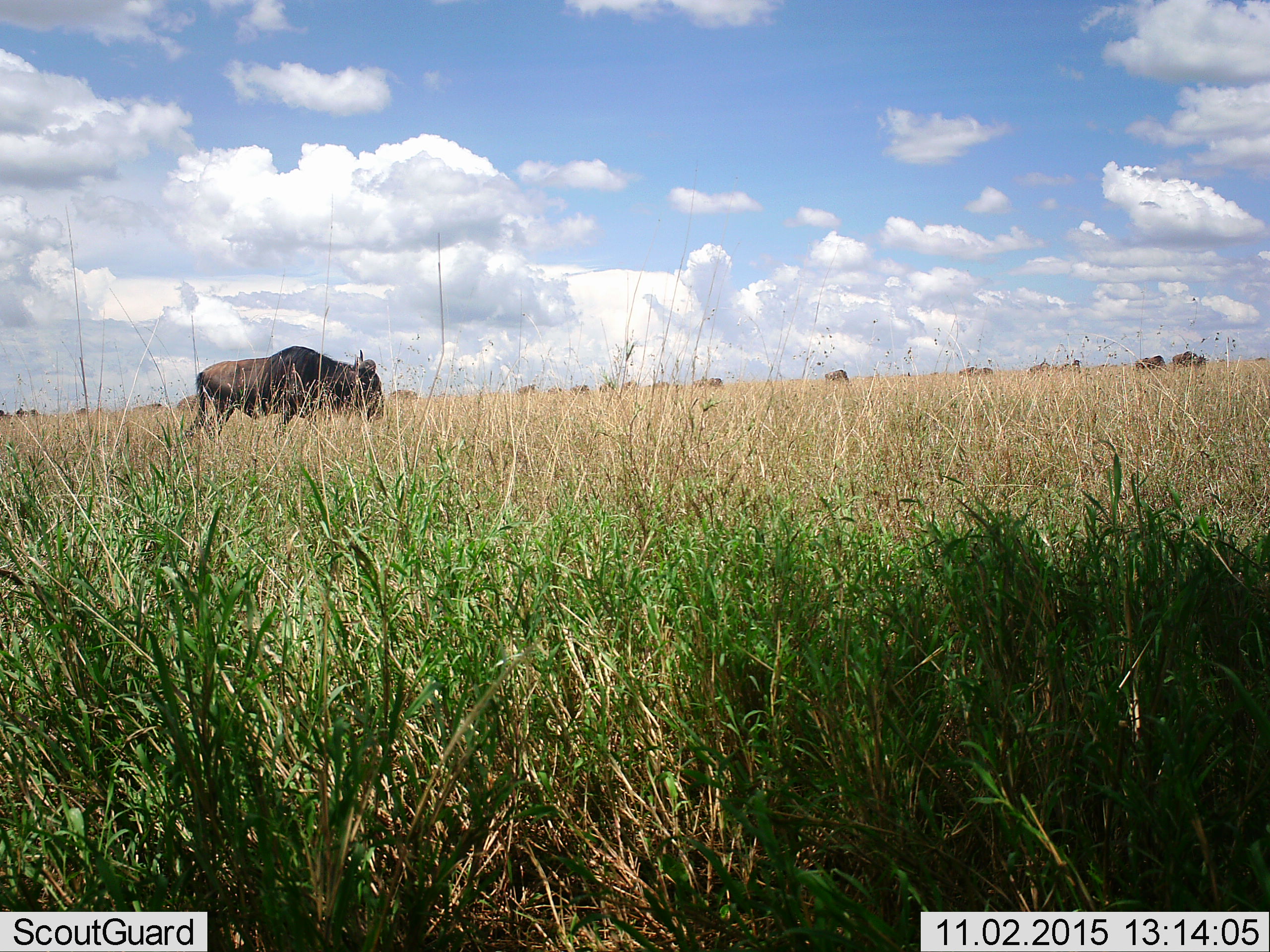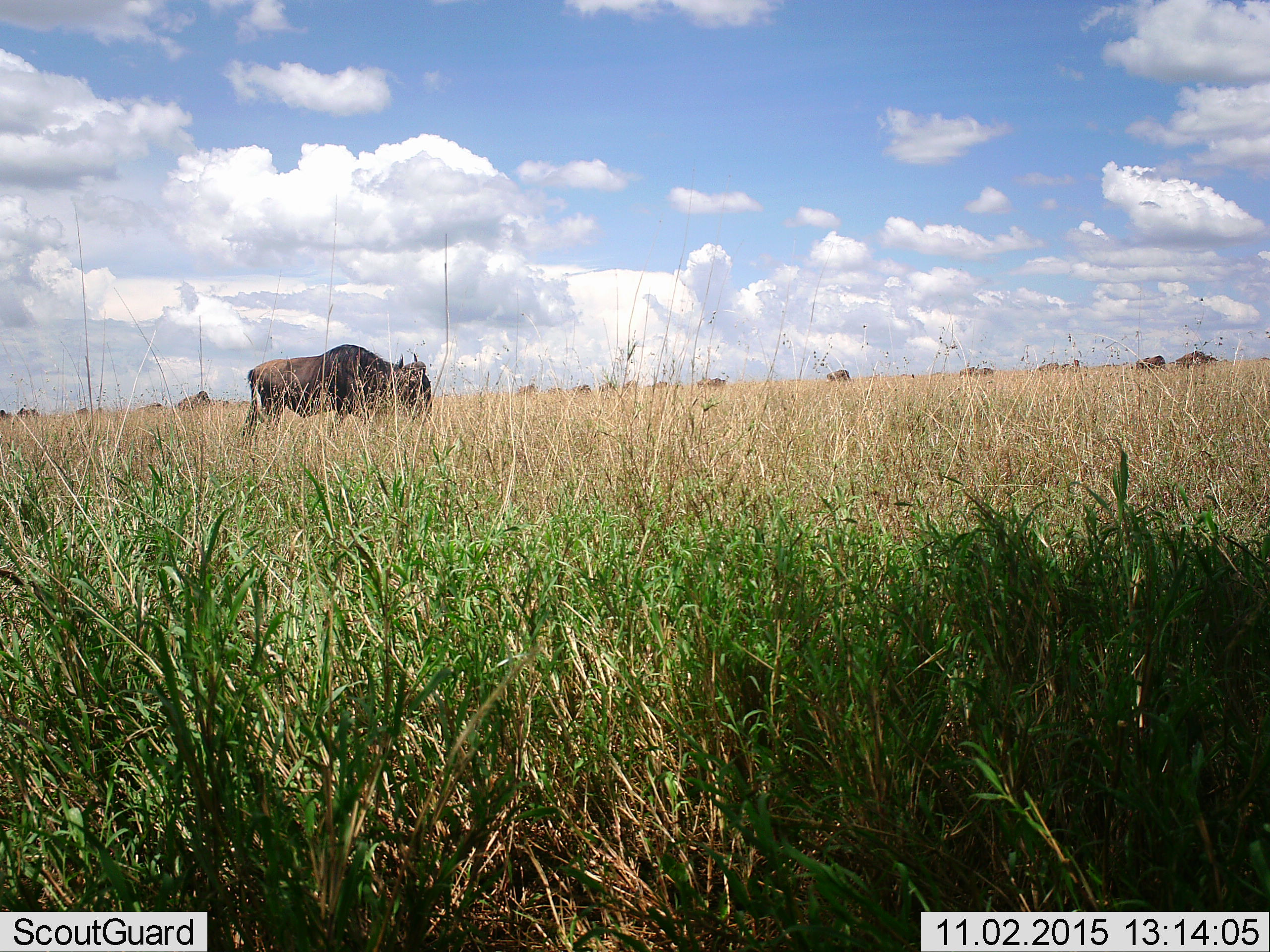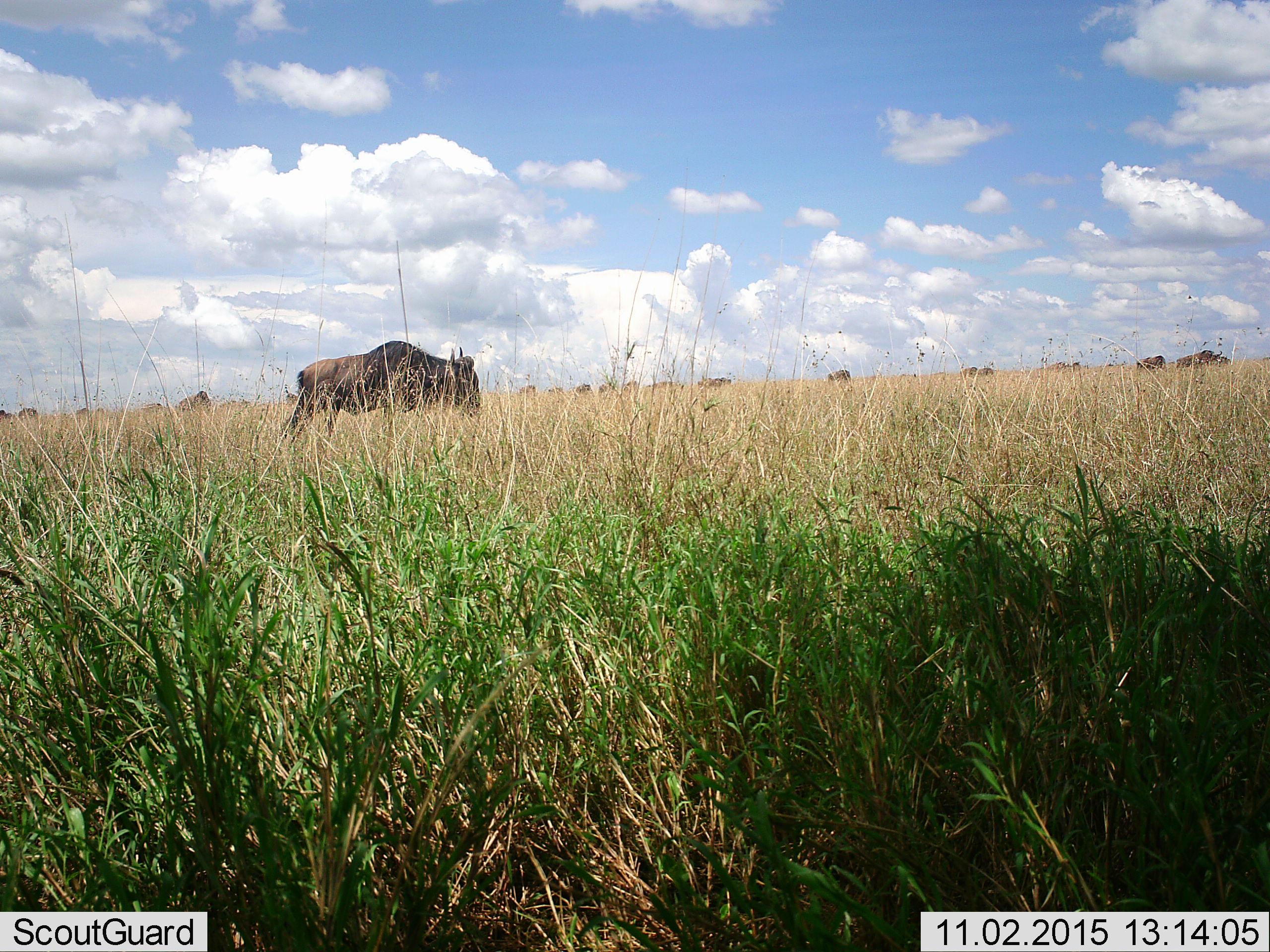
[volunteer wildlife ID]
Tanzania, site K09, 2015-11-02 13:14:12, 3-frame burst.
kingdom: Animalia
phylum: Chordata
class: Mammalia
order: Artiodactyla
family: Bovidae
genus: Connochaetes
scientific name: Connochaetes taurinus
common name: blue wildebeest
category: wildebeest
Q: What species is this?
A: Wildebeest (blue wildebeest) (Connochaetes taurinus).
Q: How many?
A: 11-50.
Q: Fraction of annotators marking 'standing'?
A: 62%.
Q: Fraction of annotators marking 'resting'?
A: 0%.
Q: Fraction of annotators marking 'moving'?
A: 62%.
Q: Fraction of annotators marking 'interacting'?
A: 0%.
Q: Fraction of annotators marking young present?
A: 0%.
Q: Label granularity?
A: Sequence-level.